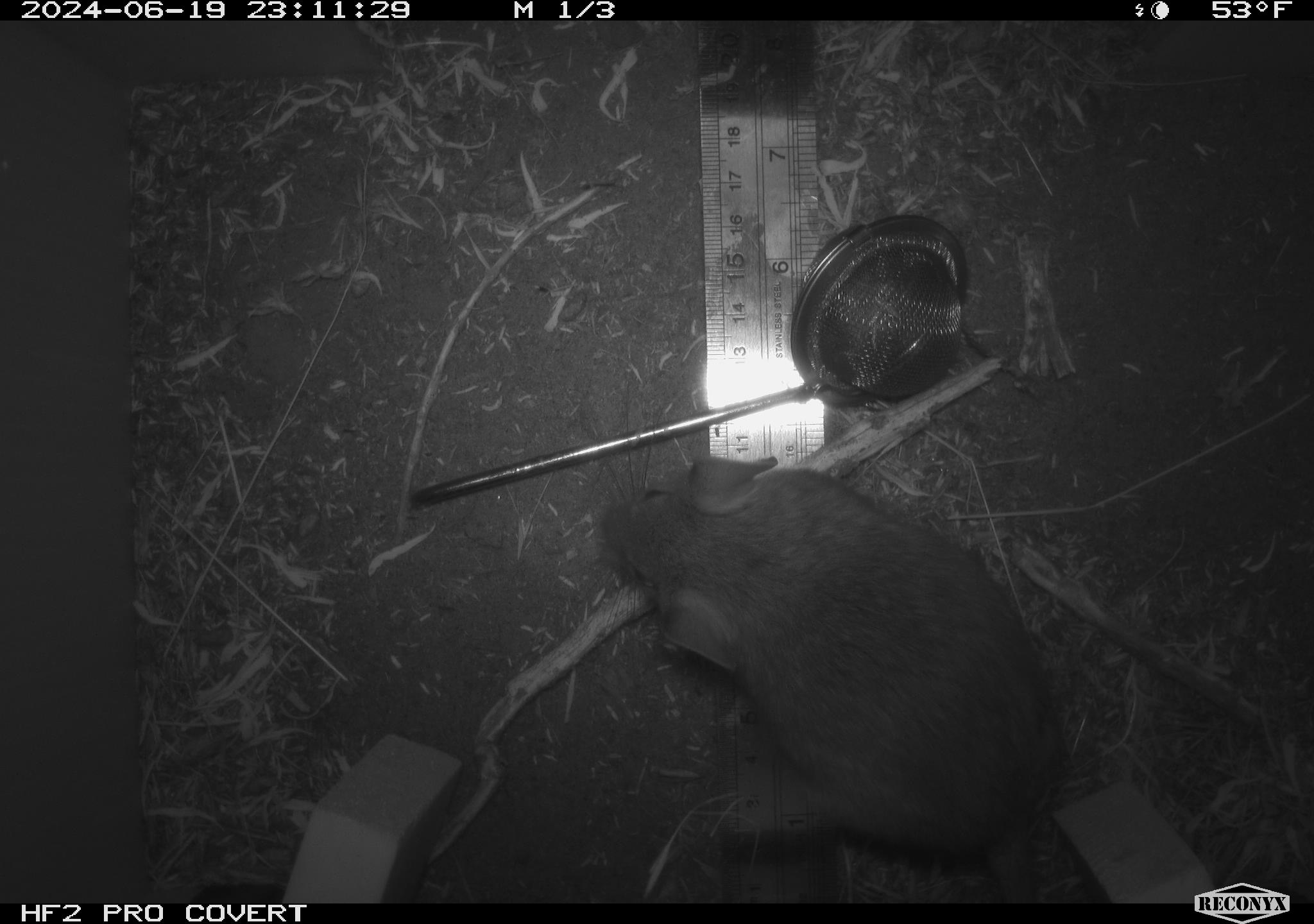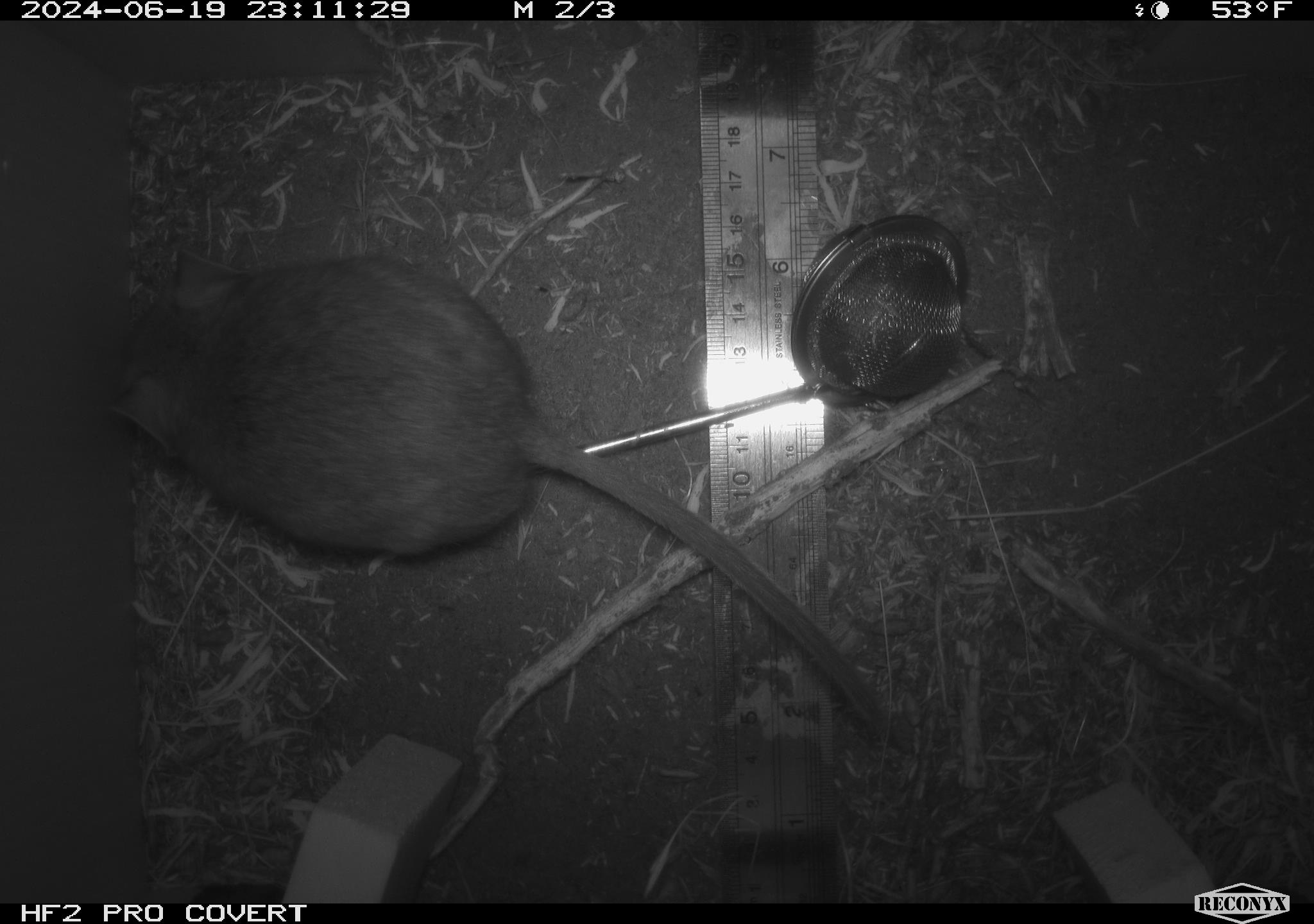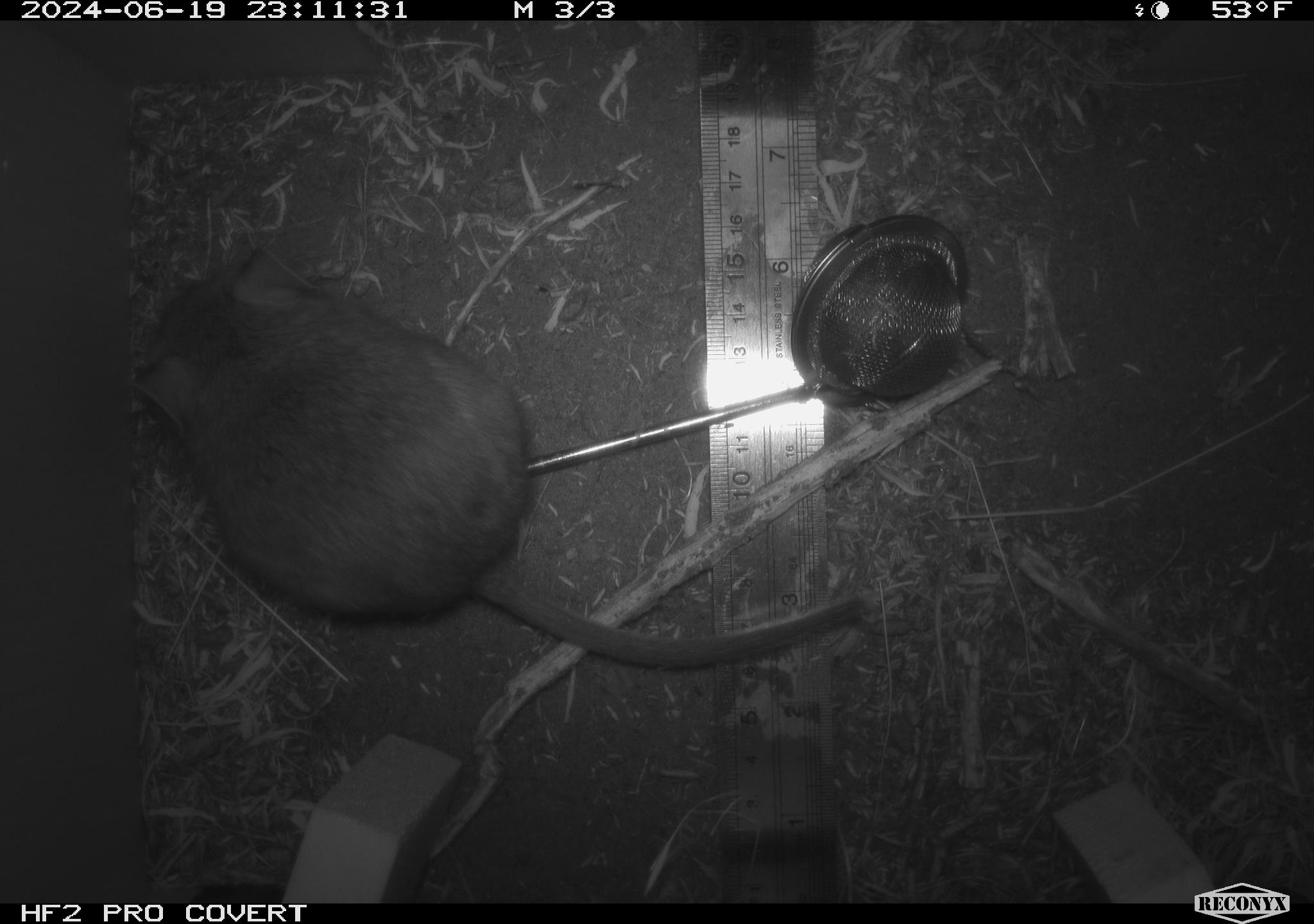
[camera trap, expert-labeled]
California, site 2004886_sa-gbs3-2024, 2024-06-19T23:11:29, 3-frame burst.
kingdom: Animalia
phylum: Chordata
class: Mammalia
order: Rodentia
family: Cricetidae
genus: Neotoma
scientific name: Neotoma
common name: pack rat or woodrat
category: neotoma species